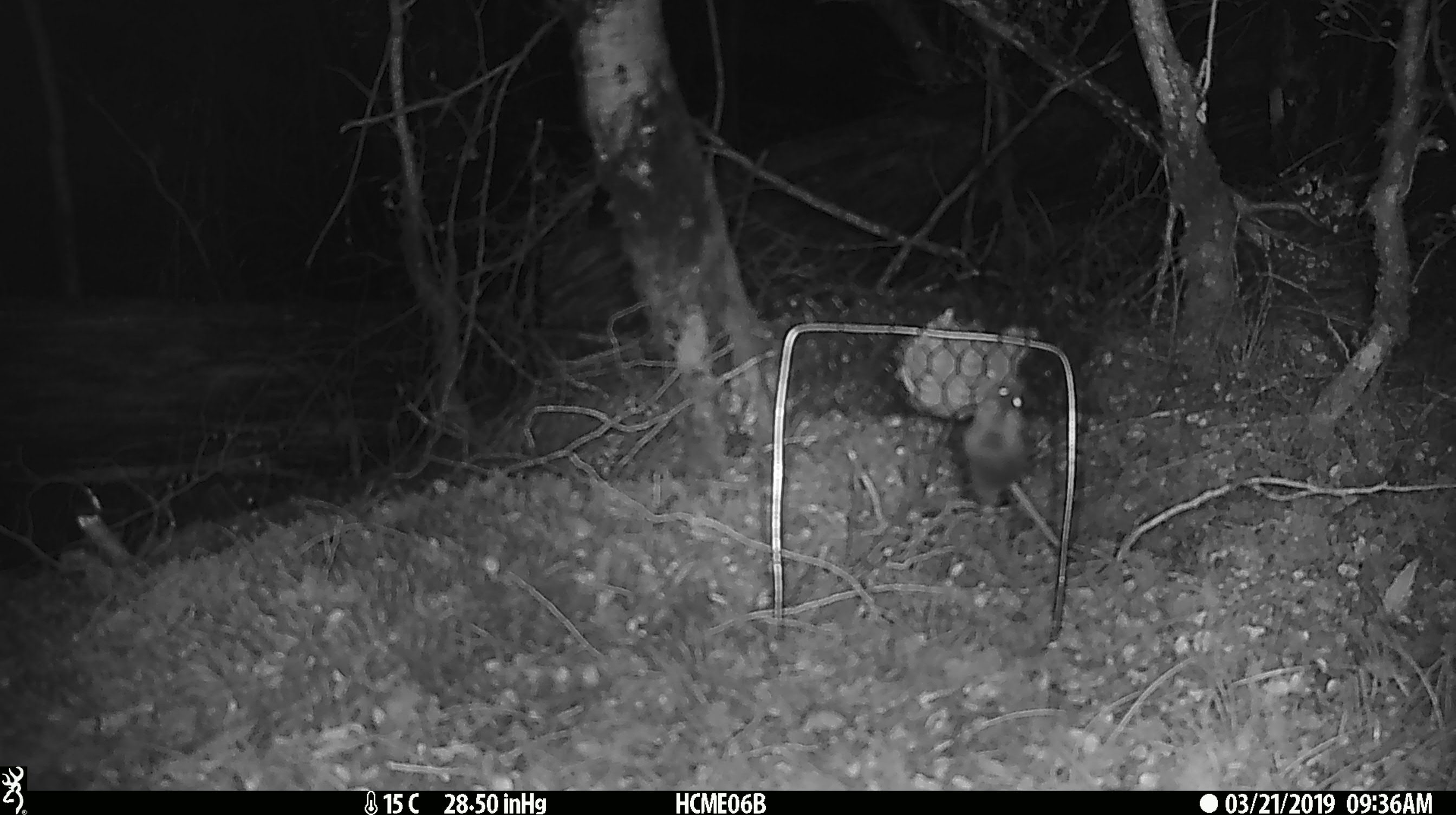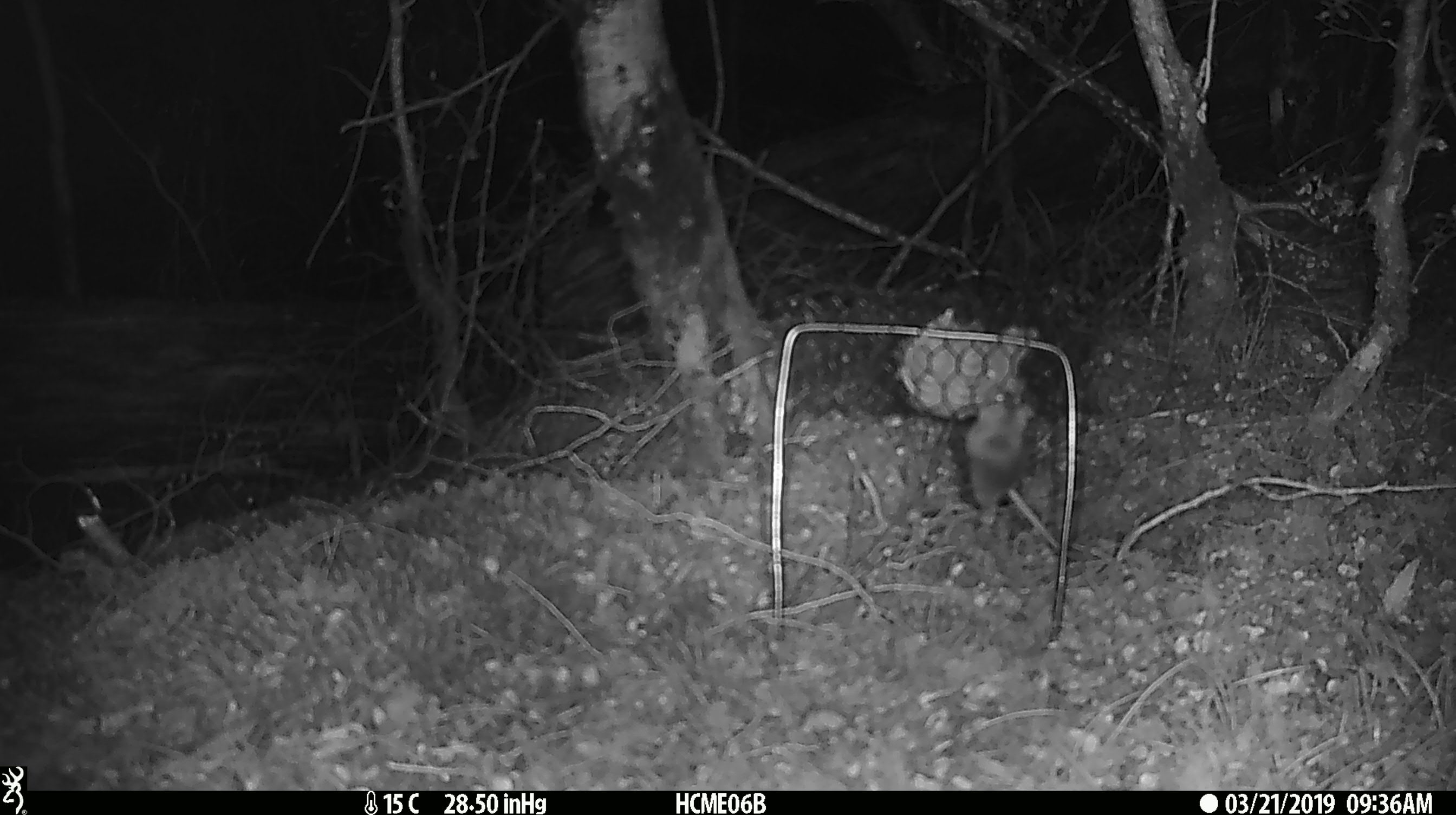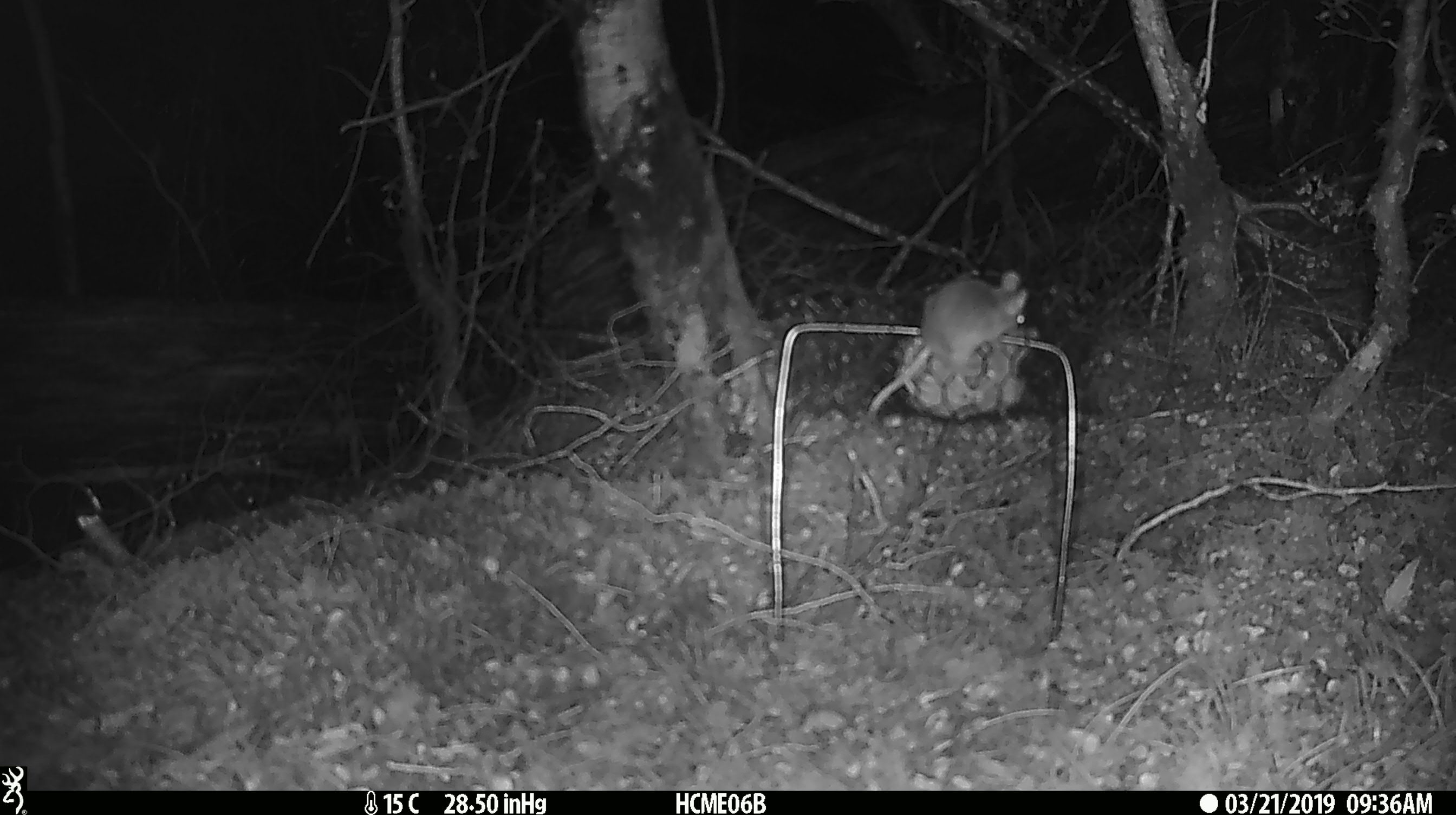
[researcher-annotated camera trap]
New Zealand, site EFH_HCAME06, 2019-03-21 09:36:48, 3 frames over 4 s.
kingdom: Animalia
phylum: Chordata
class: Mammalia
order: Rodentia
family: Muridae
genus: Mus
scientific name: Mus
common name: mouse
Mouse (Mus).